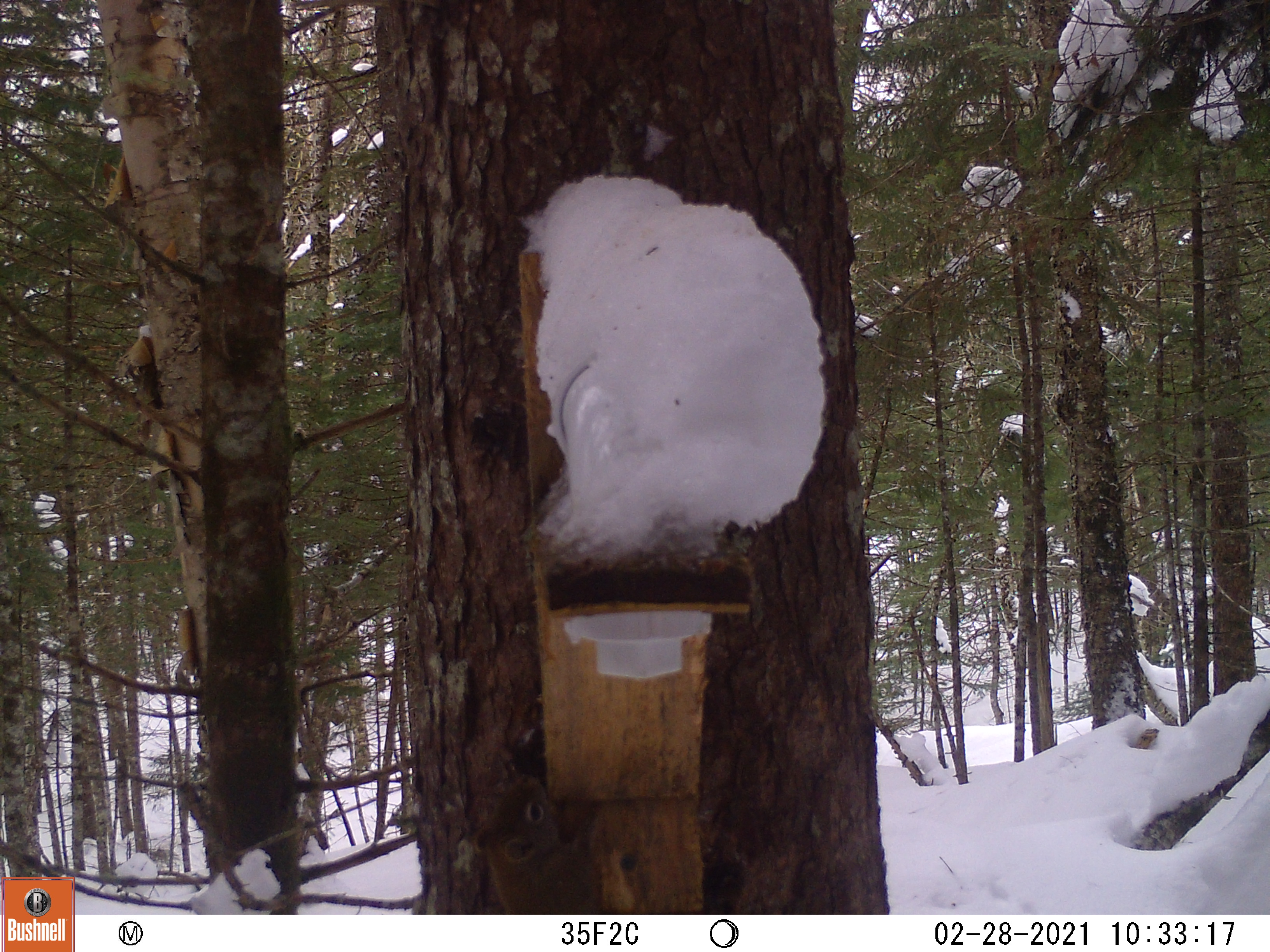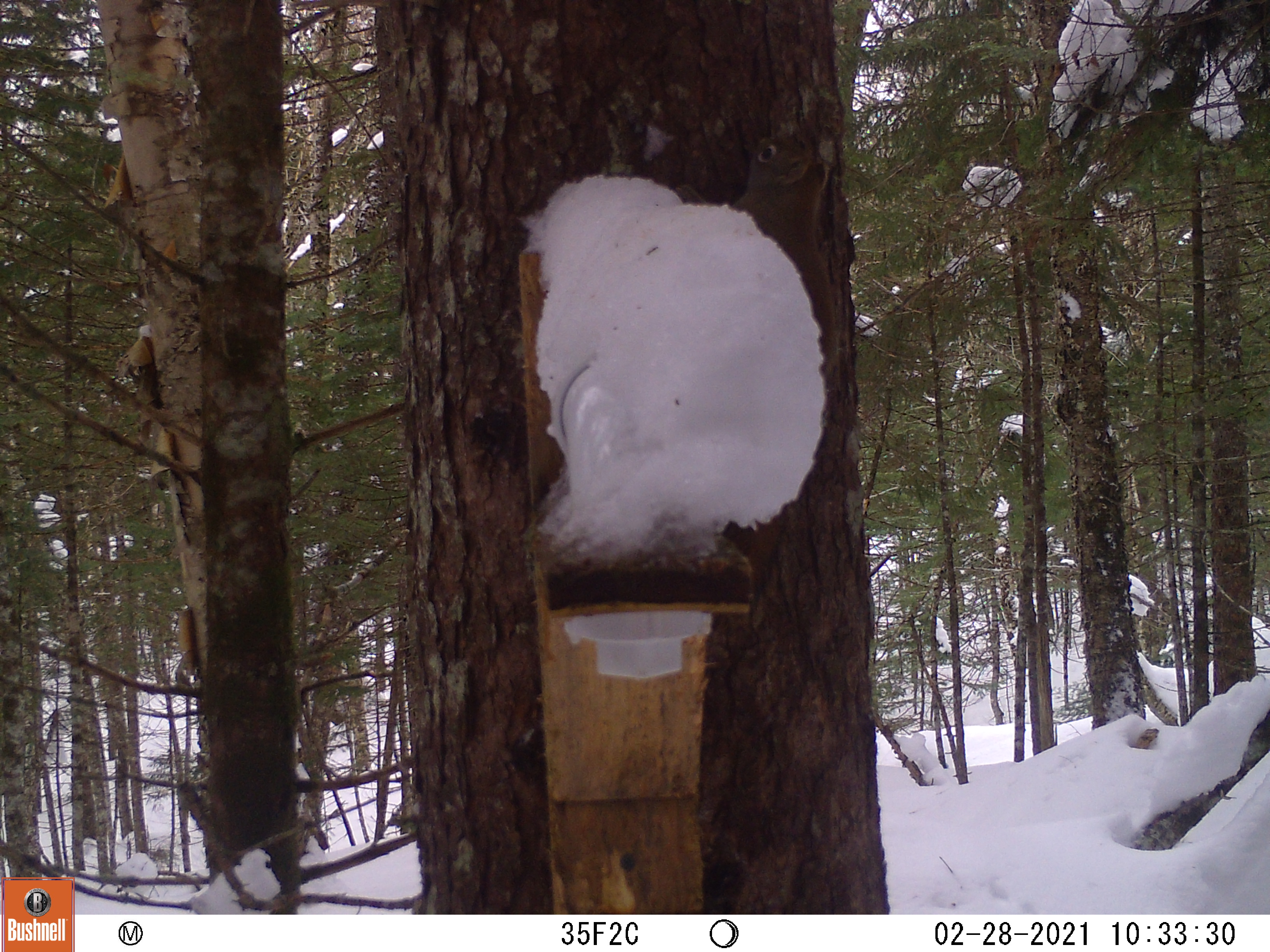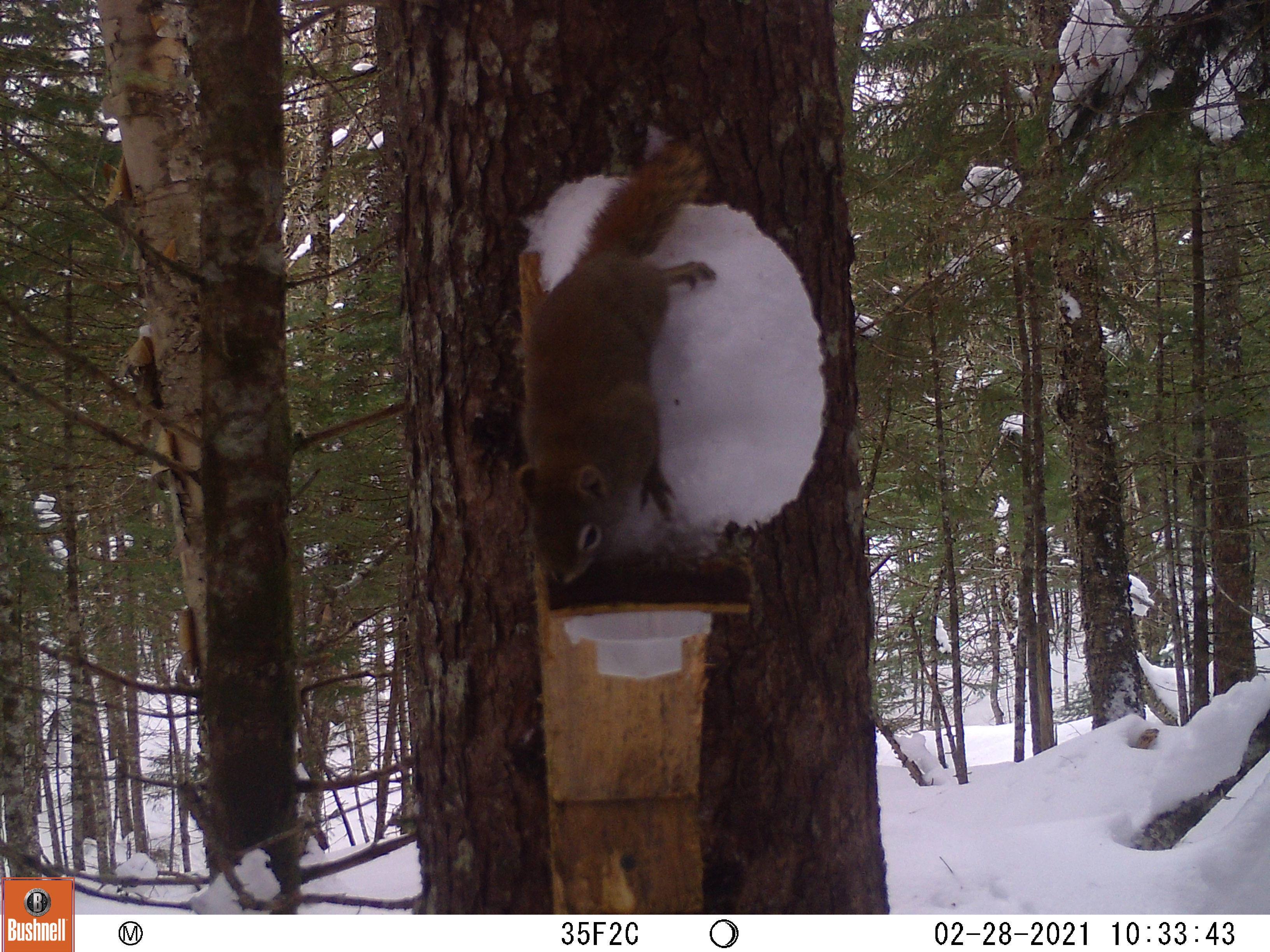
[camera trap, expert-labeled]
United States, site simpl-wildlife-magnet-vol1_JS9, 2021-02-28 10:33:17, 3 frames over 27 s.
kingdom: Animalia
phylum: Chordata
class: Mammalia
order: Rodentia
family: Sciuridae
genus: Tamiasciurus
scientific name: Tamiasciurus hudsonicus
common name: red squirrel